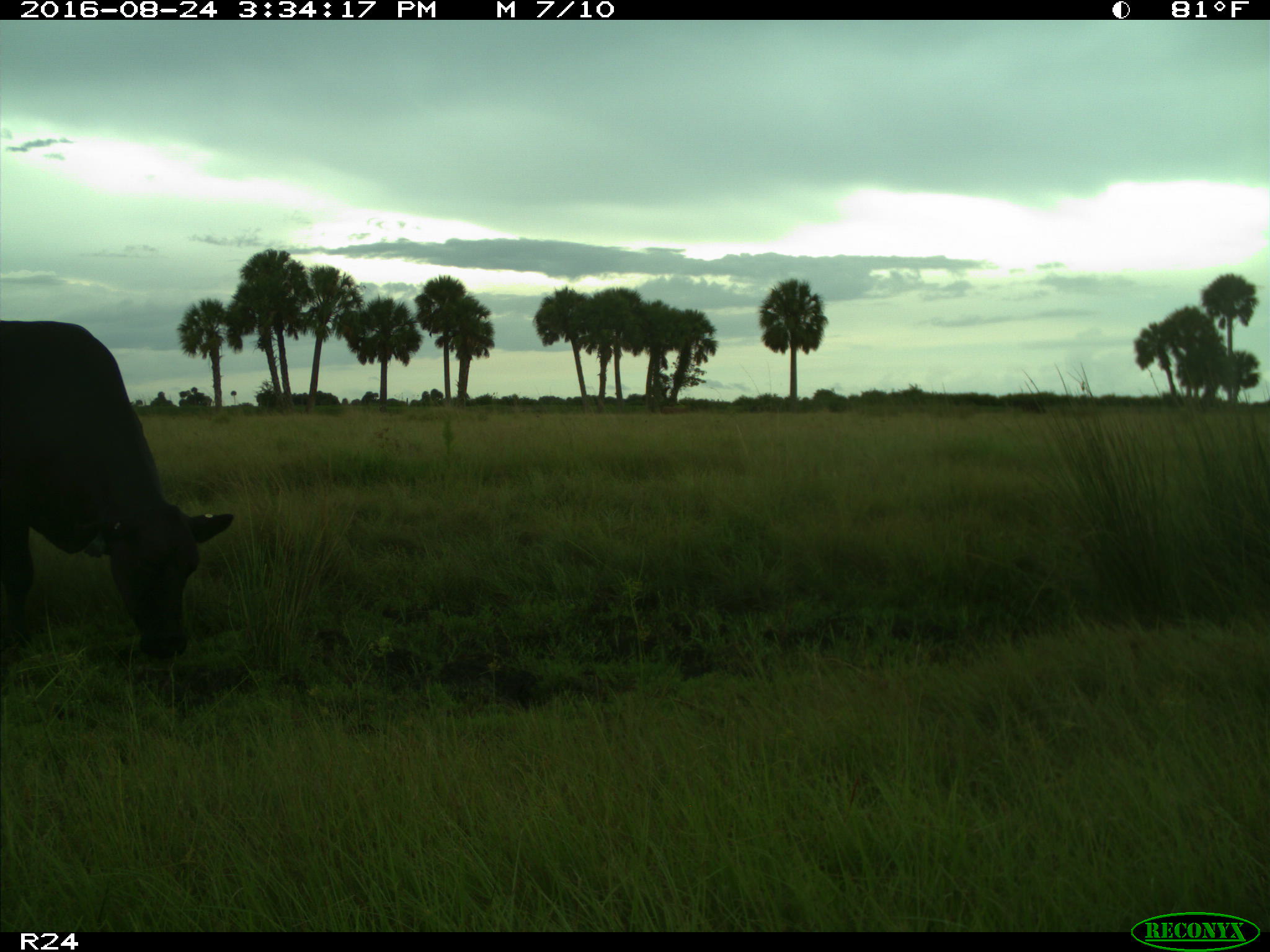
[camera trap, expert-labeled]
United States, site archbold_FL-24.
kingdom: Animalia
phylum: Chordata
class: Mammalia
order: Artiodactyla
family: Bovidae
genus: Bos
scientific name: Bos taurus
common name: domestic cow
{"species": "Bos taurus (domestic cow)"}